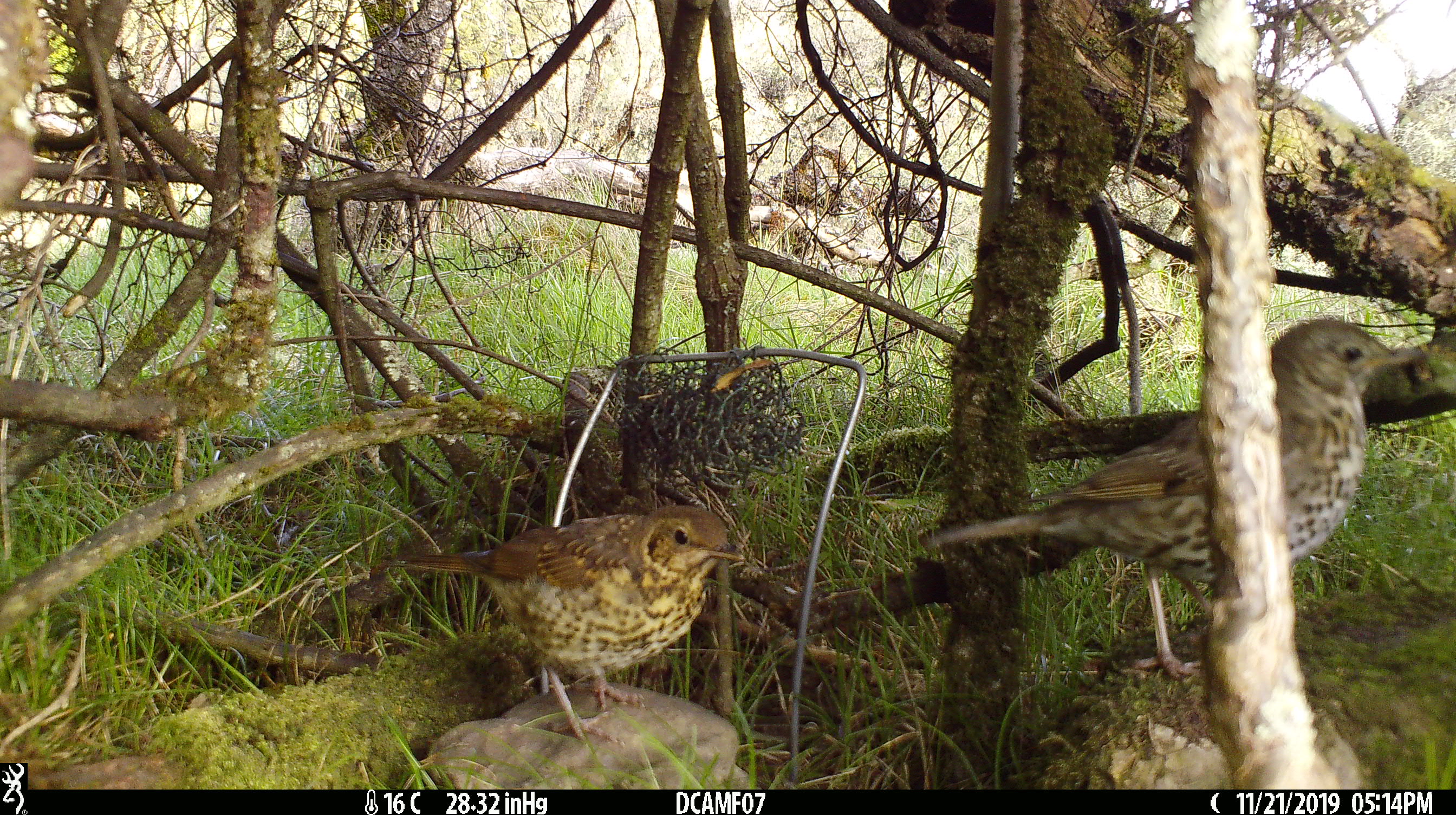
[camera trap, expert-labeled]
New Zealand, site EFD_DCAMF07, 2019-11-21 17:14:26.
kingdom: Animalia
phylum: Chordata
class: Aves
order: Passeriformes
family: Turdidae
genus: Turdus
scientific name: Turdus philomelos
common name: song thrush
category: thrush